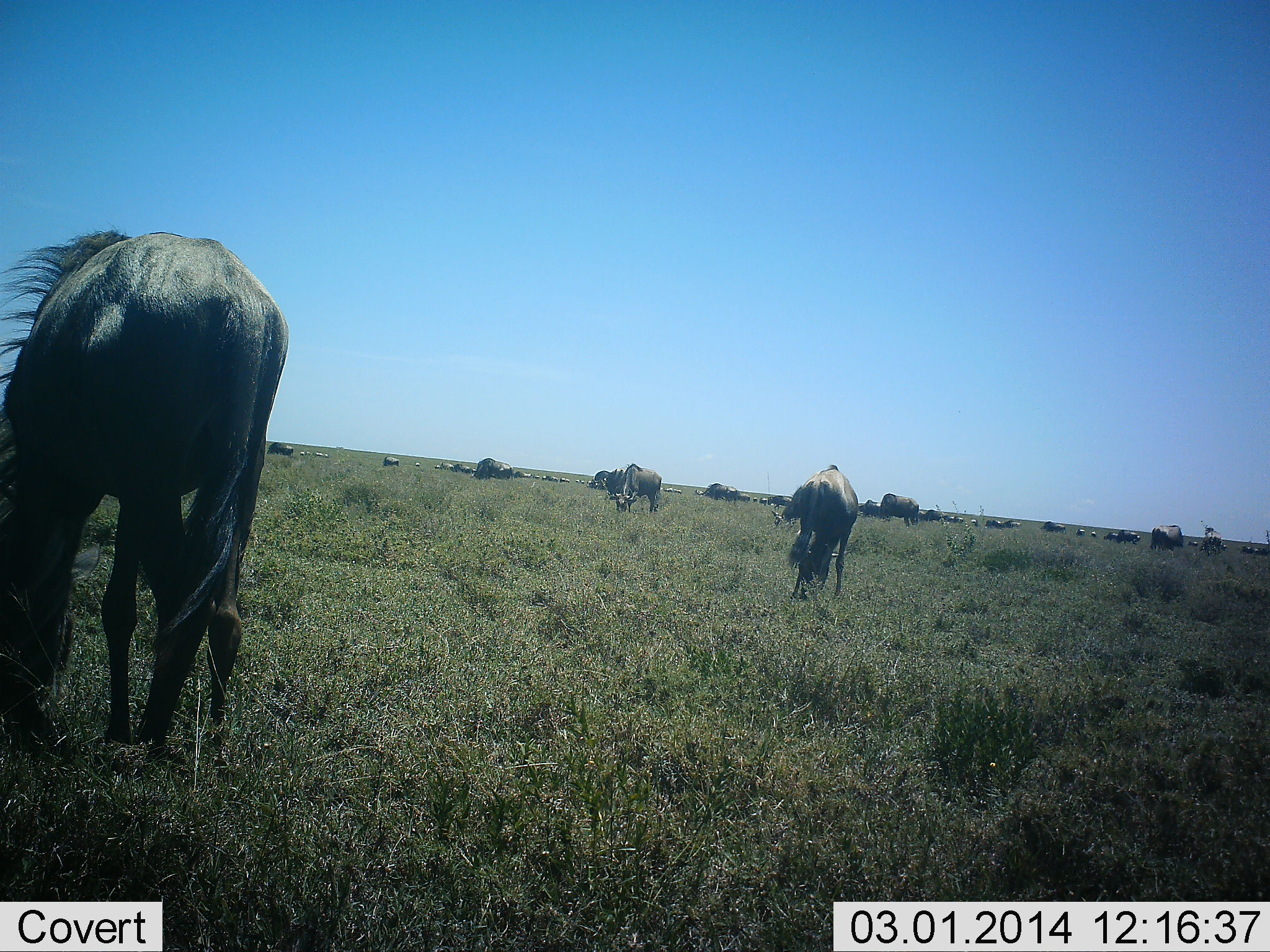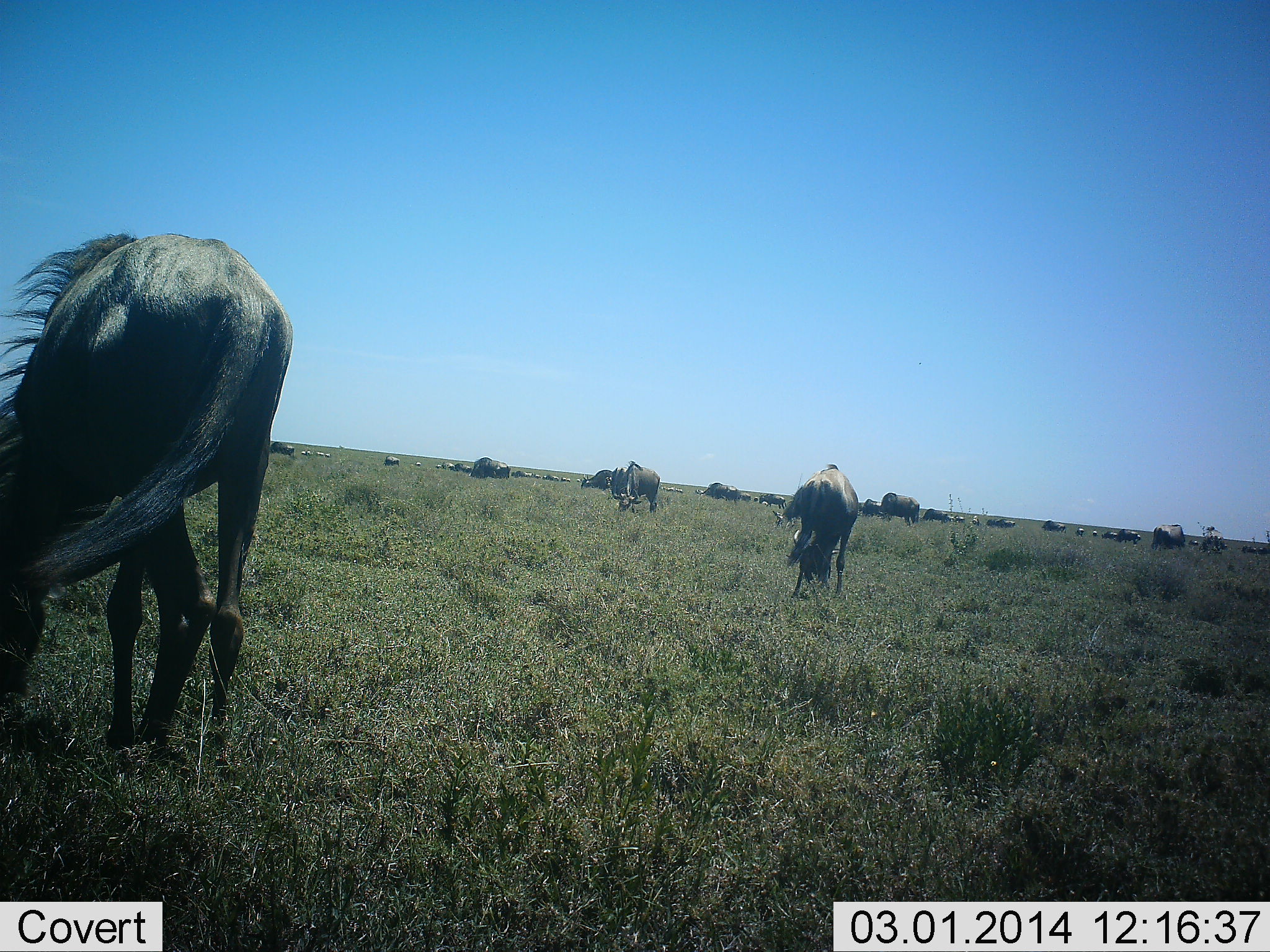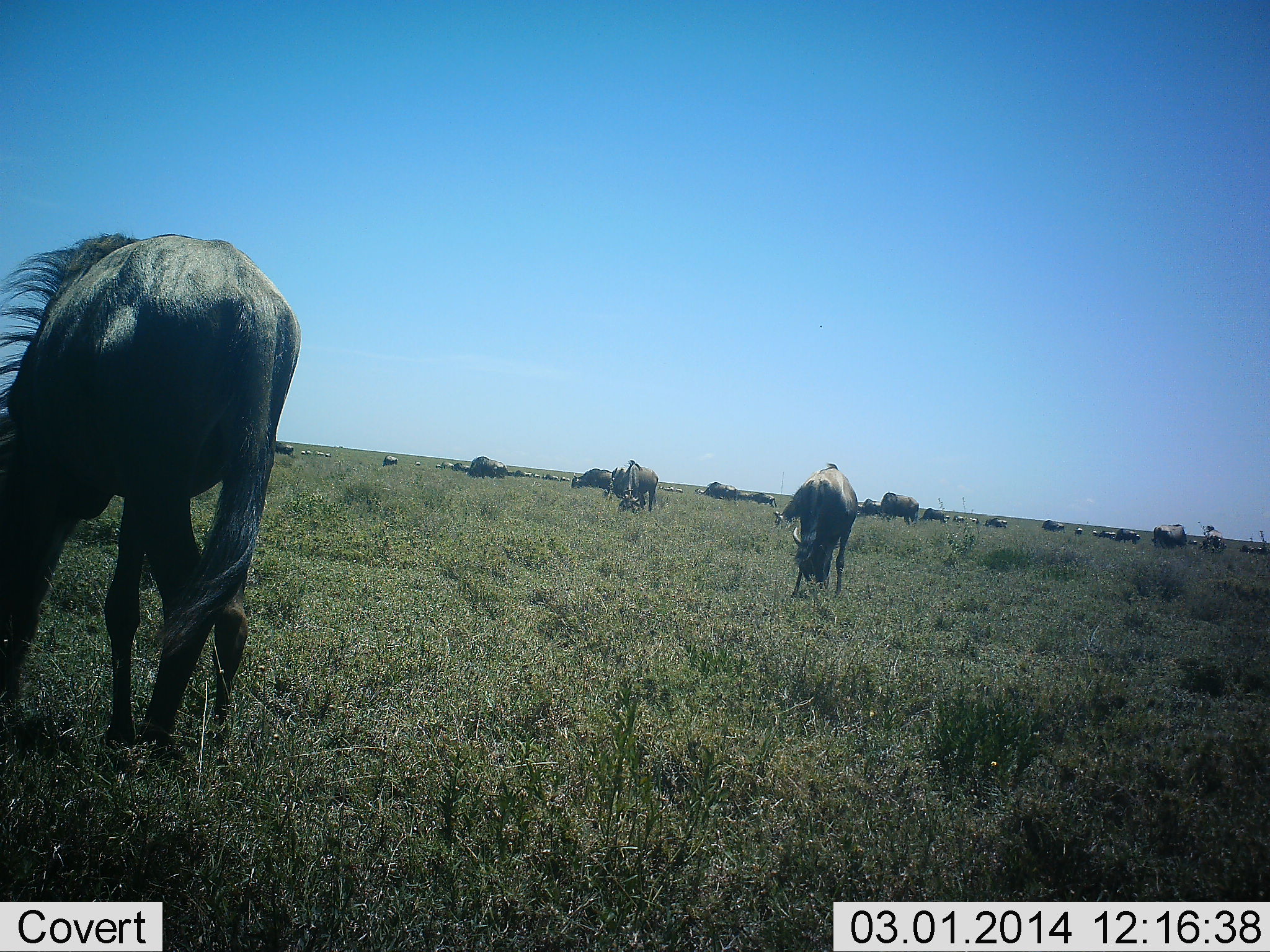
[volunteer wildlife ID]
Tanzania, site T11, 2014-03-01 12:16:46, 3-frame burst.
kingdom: Animalia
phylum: Chordata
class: Mammalia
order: Artiodactyla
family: Bovidae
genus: Connochaetes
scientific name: Connochaetes taurinus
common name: blue wildebeest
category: wildebeest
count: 11-50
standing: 30%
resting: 0%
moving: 40%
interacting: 0%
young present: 0%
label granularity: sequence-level